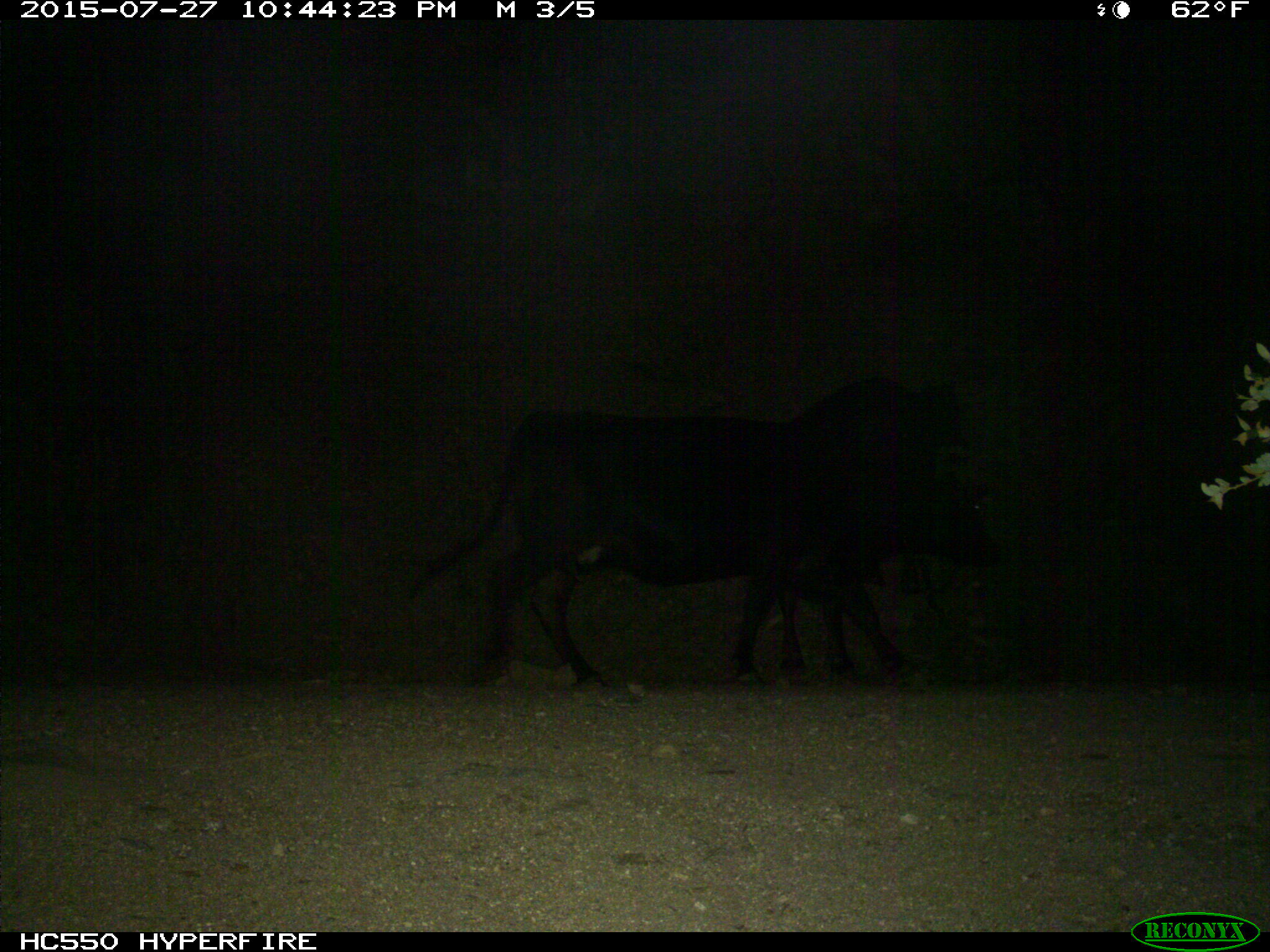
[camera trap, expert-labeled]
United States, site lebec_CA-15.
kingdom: Animalia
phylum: Chordata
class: Mammalia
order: Artiodactyla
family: Bovidae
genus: Bos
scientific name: Bos taurus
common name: domestic cow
Bos taurus (domestic cow).